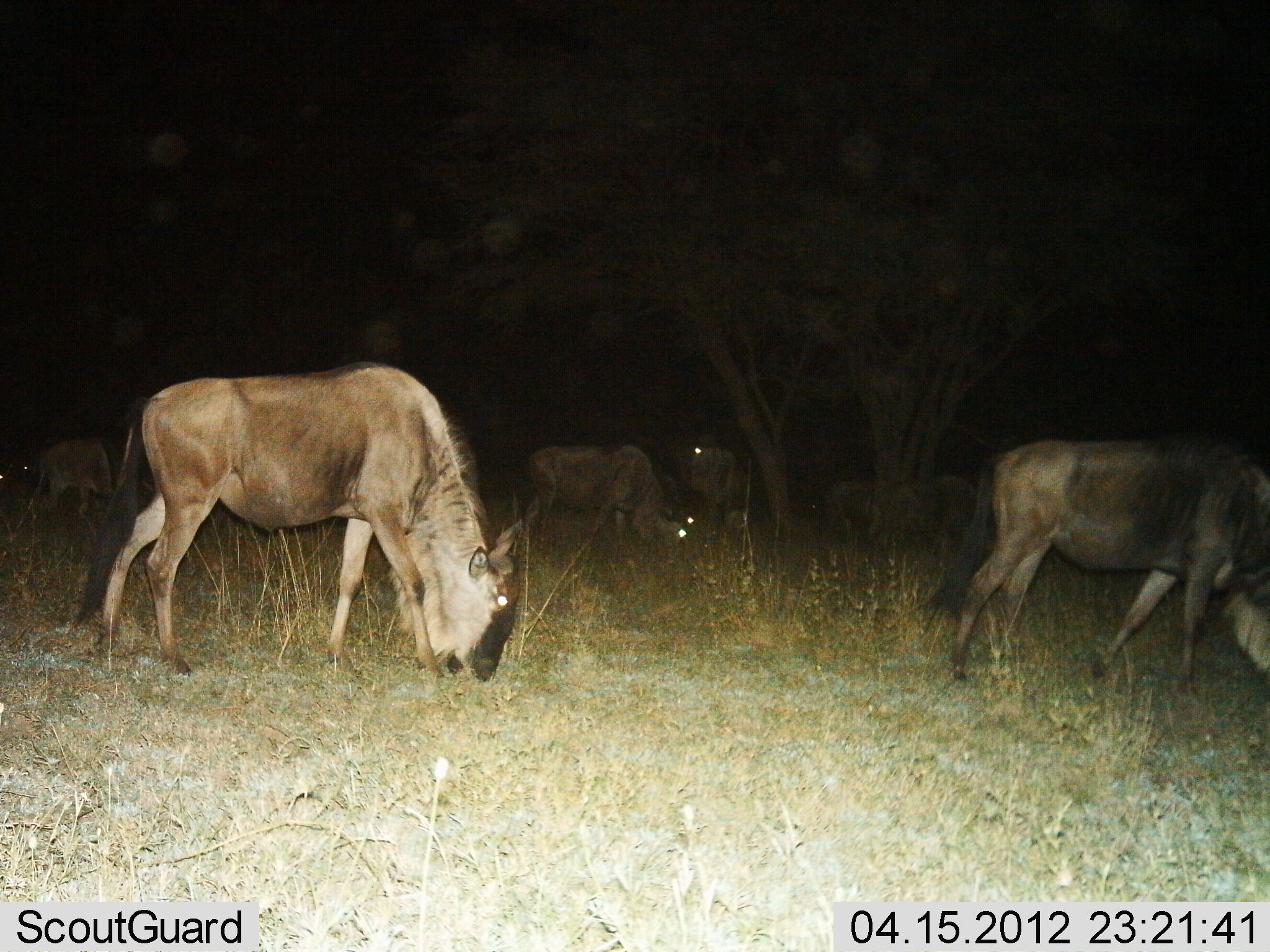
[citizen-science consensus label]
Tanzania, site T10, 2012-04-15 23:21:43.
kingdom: Animalia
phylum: Chordata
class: Mammalia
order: Artiodactyla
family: Bovidae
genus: Connochaetes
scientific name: Connochaetes taurinus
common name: blue wildebeest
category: wildebeest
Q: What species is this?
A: Wildebeest (blue wildebeest) (Connochaetes taurinus).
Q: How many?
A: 6.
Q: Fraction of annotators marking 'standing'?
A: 29%.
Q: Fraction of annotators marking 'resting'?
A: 8%.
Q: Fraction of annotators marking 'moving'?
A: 12%.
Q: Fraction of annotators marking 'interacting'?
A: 4%.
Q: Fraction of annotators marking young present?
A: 0%.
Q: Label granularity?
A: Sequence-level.